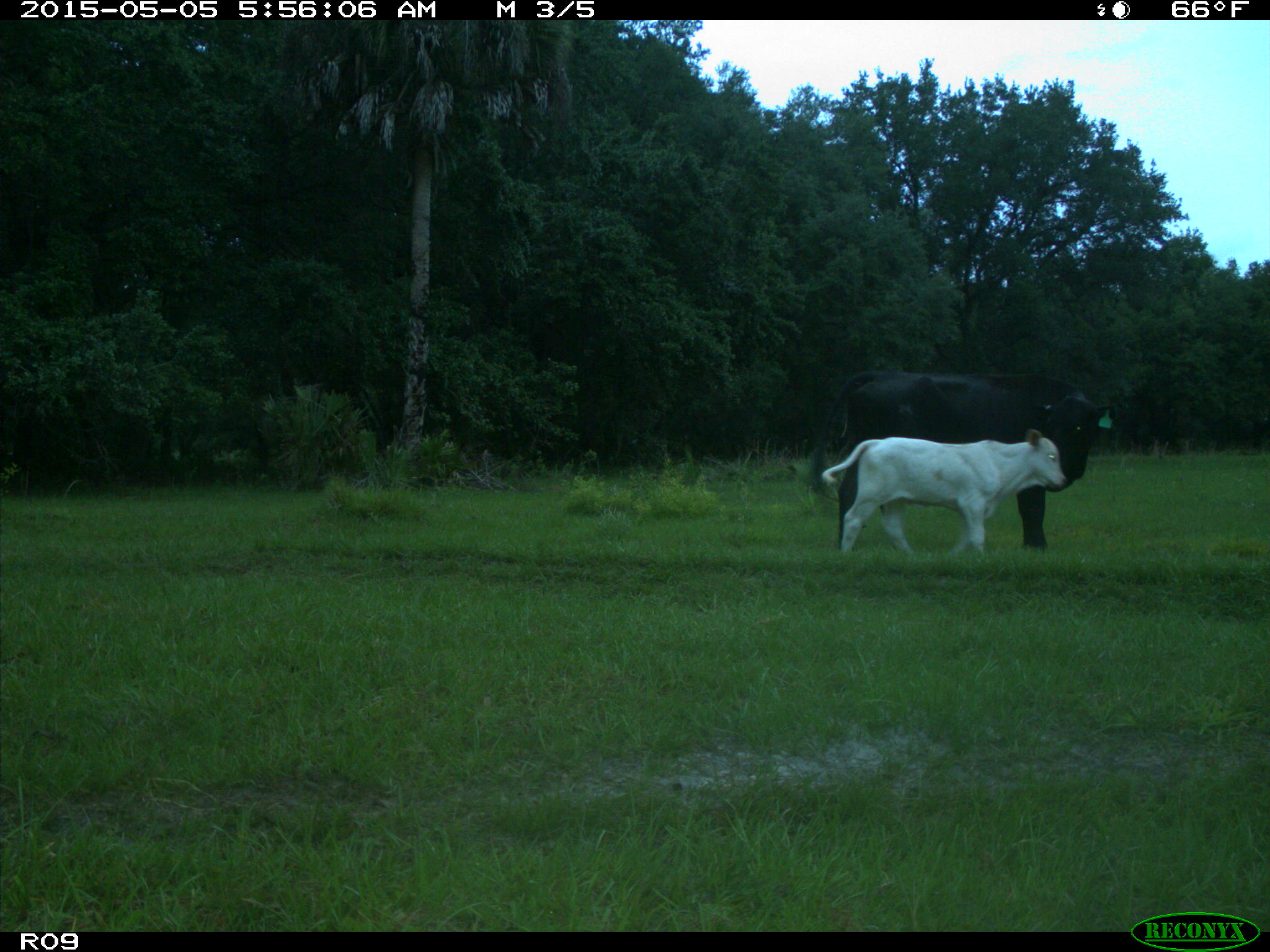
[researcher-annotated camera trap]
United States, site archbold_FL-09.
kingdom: Animalia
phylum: Chordata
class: Mammalia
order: Artiodactyla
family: Bovidae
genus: Bos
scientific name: Bos taurus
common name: domestic cow